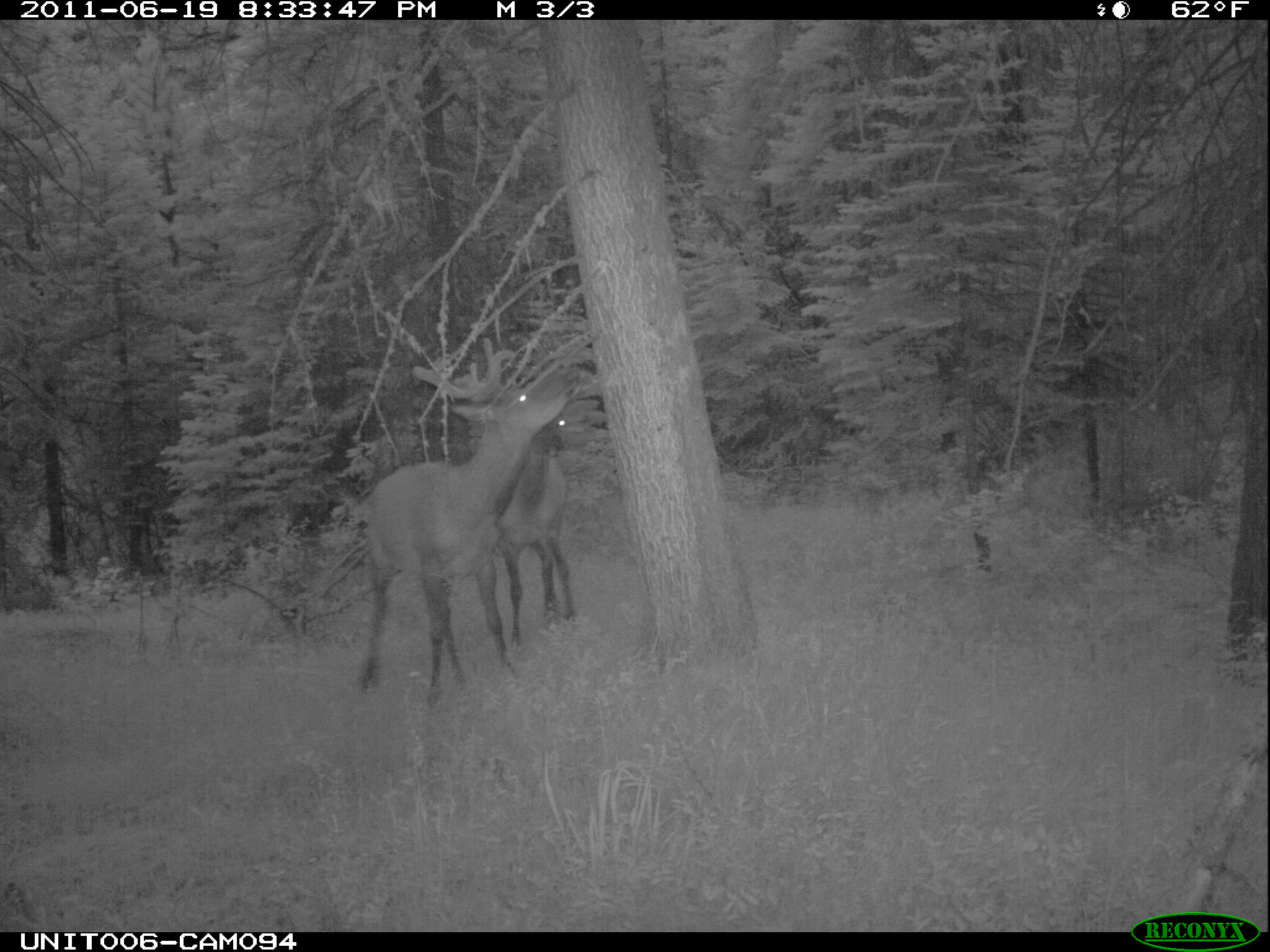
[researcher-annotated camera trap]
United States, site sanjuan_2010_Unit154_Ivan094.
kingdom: Animalia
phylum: Chordata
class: Mammalia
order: Artiodactyla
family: Cervidae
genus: Cervus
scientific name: Cervus elaphus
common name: red deer